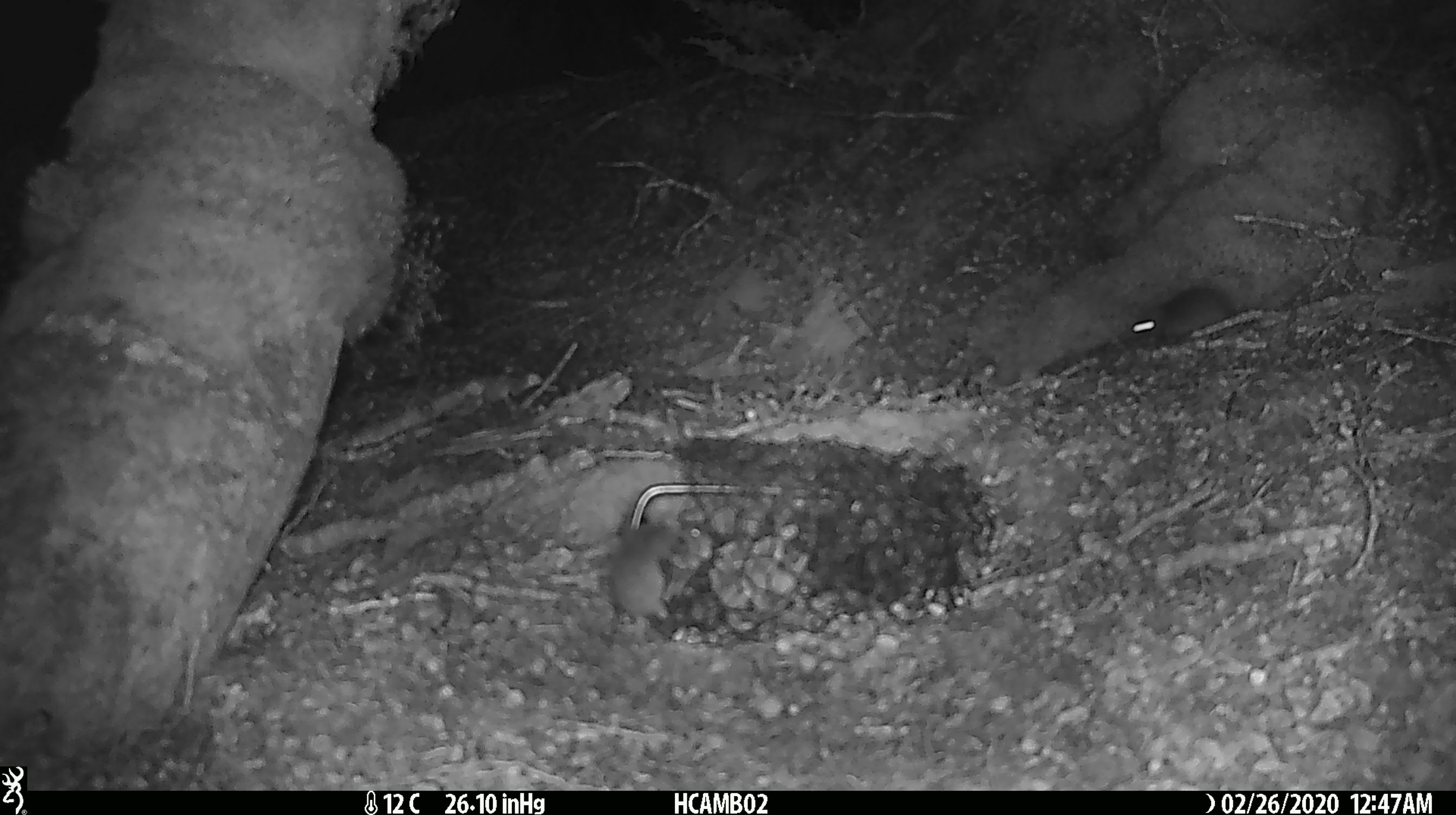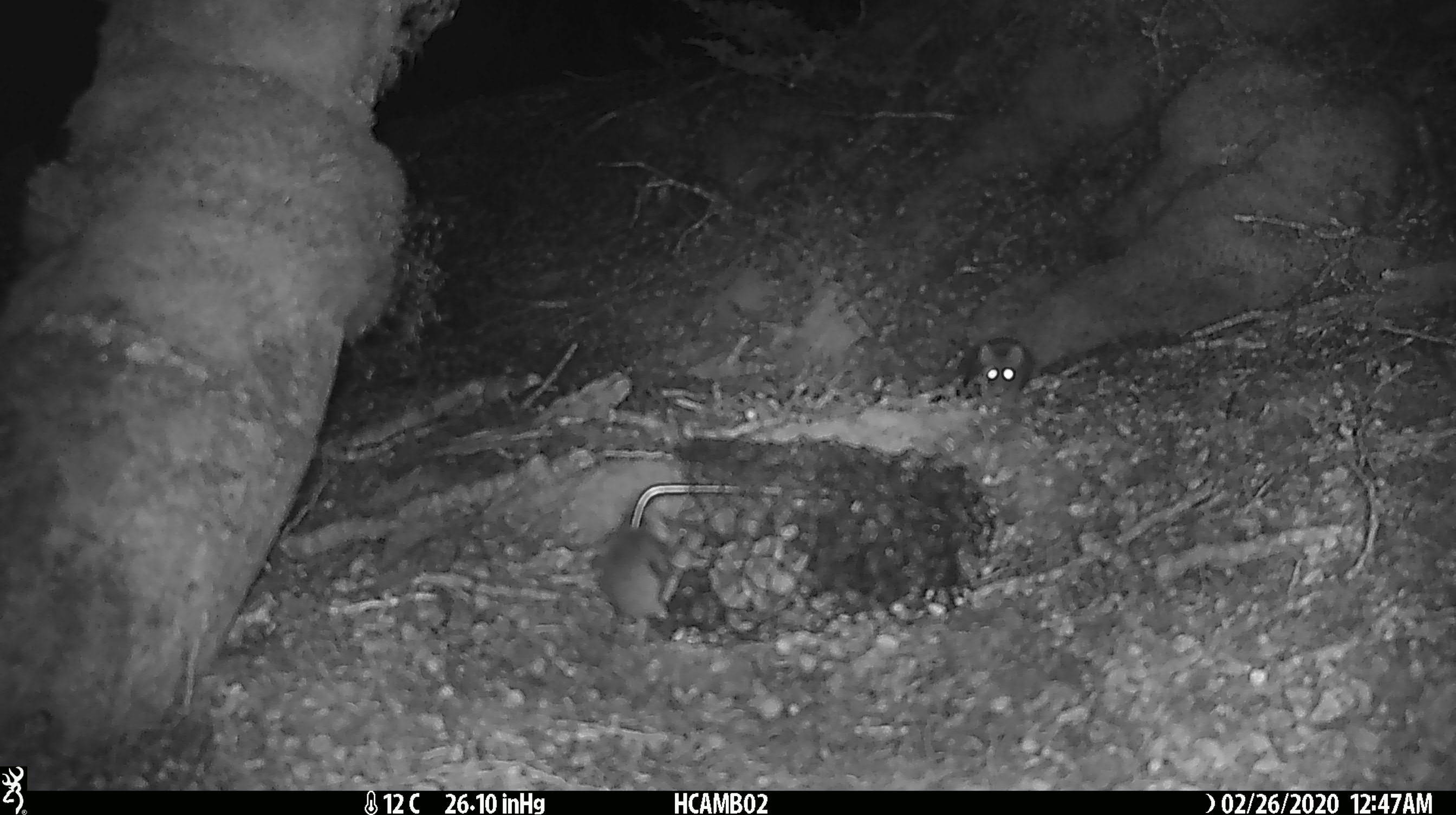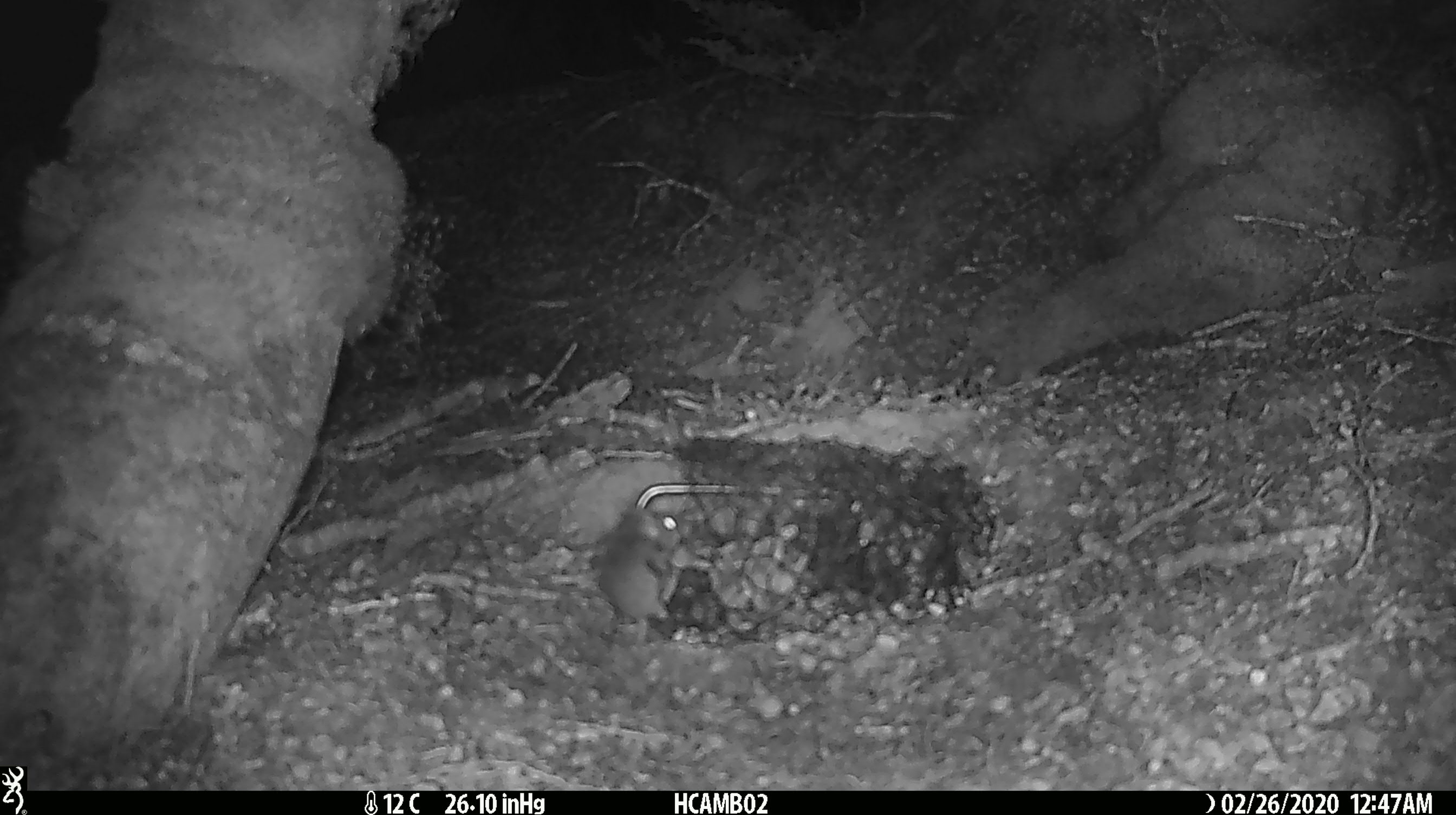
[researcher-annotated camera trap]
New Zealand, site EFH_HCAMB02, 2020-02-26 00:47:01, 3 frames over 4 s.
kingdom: Animalia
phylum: Chordata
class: Mammalia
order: Rodentia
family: Muridae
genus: Mus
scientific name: Mus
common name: mouse